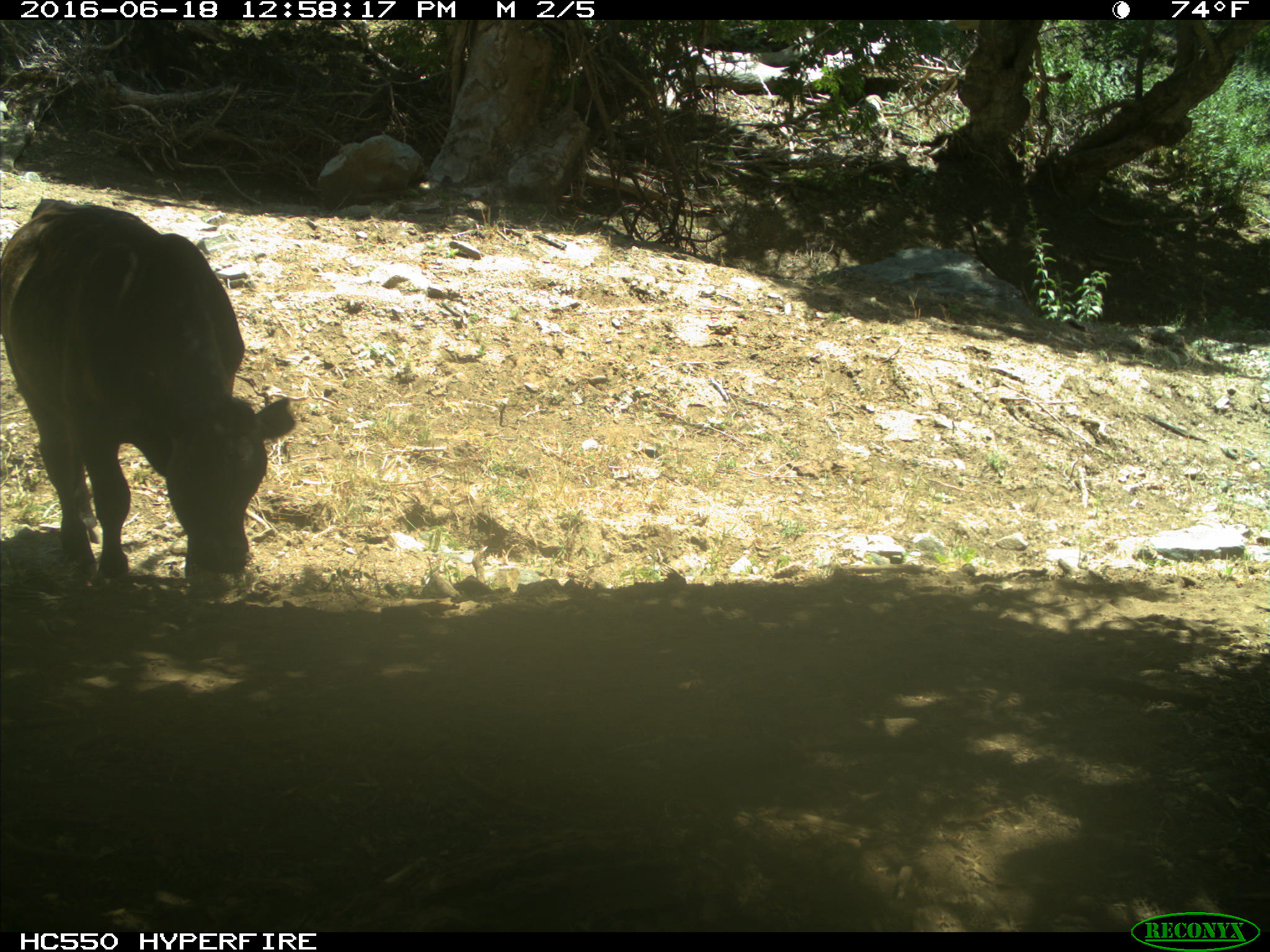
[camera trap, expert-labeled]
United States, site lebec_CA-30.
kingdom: Animalia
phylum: Chordata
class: Mammalia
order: Artiodactyla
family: Bovidae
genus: Bos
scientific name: Bos taurus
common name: domestic cow